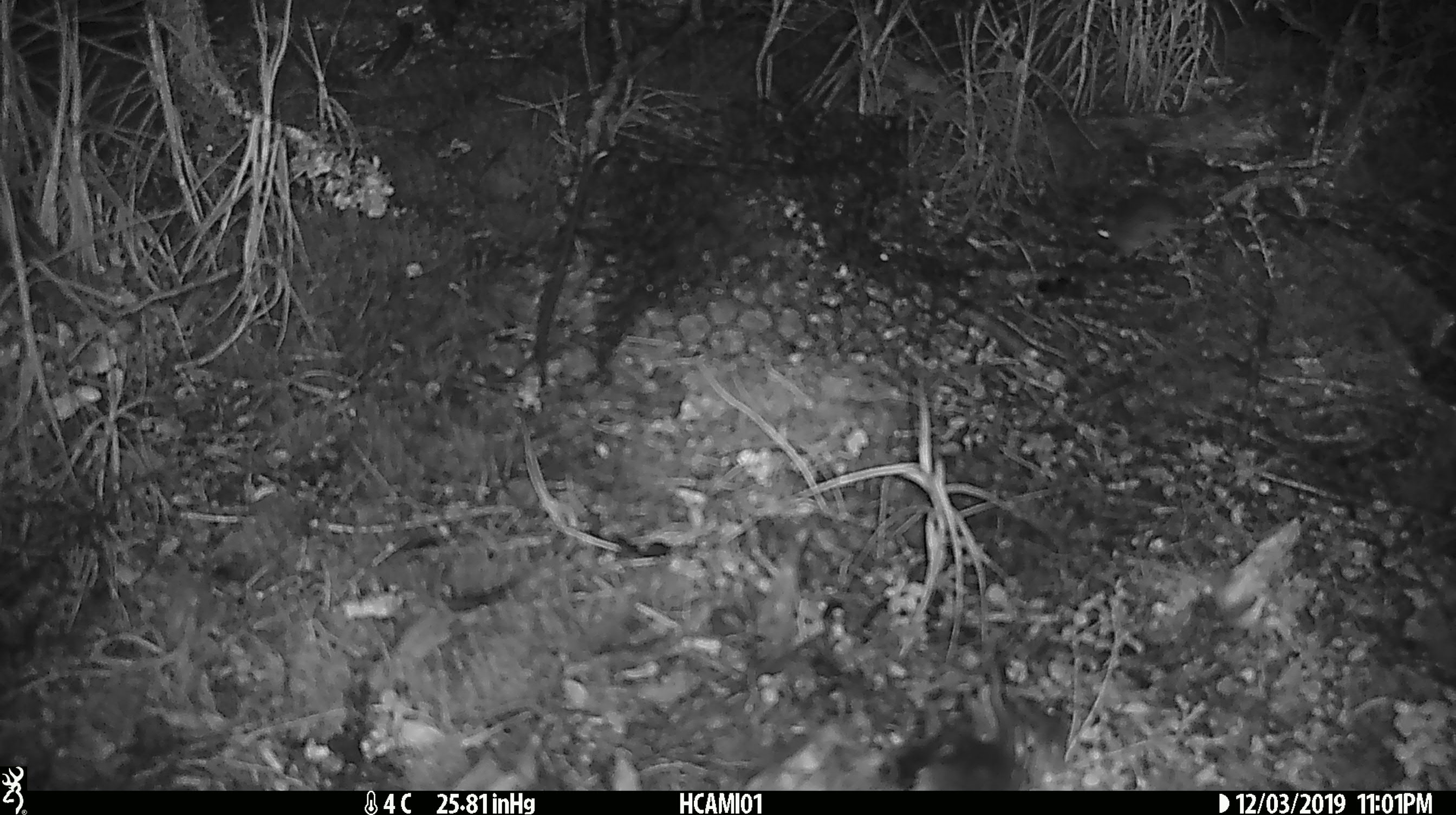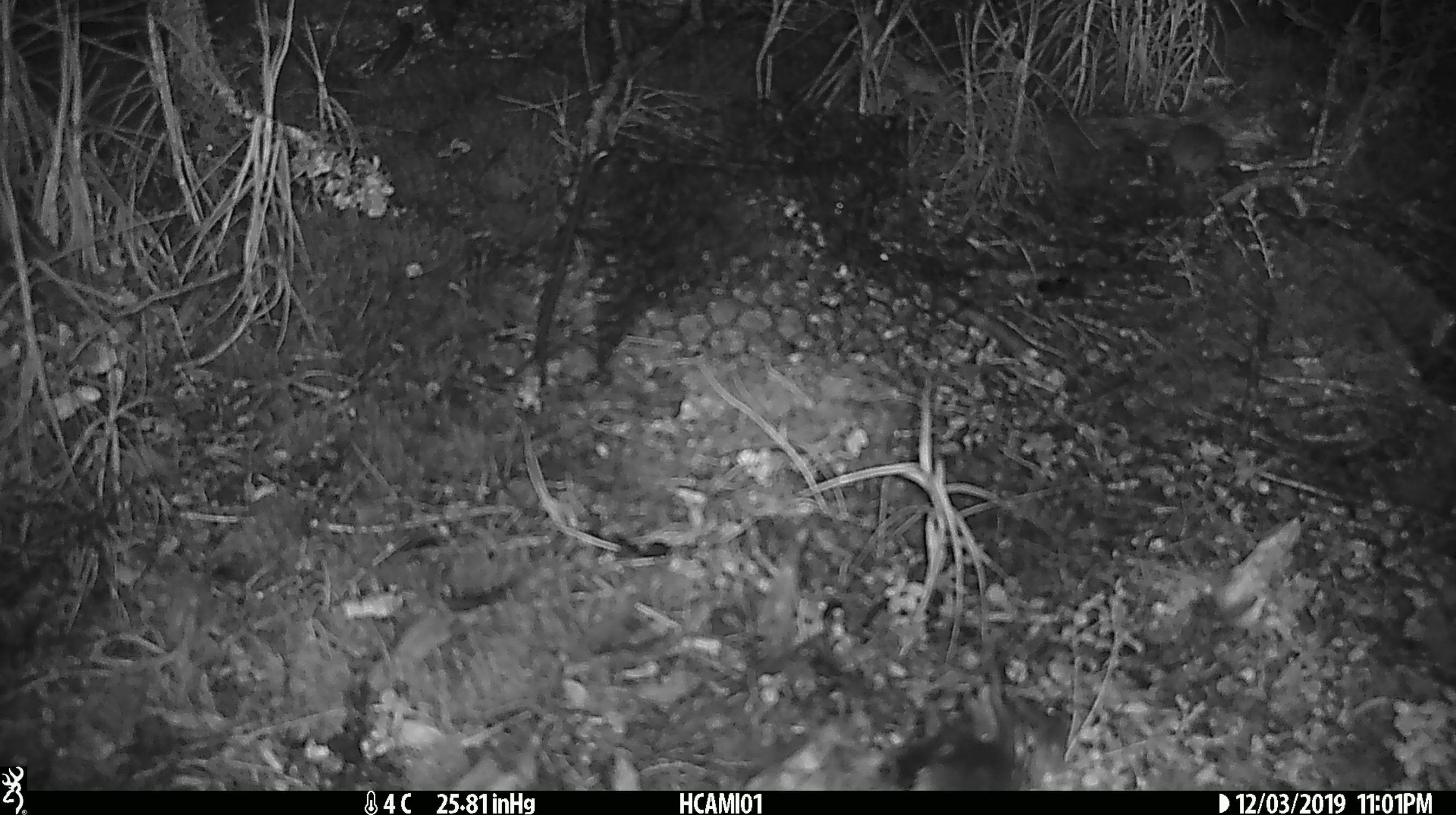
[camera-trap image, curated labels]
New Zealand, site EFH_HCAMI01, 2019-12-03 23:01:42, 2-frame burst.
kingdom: Animalia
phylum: Chordata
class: Mammalia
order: Rodentia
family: Muridae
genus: Mus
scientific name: Mus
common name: mouse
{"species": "mouse (Mus)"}